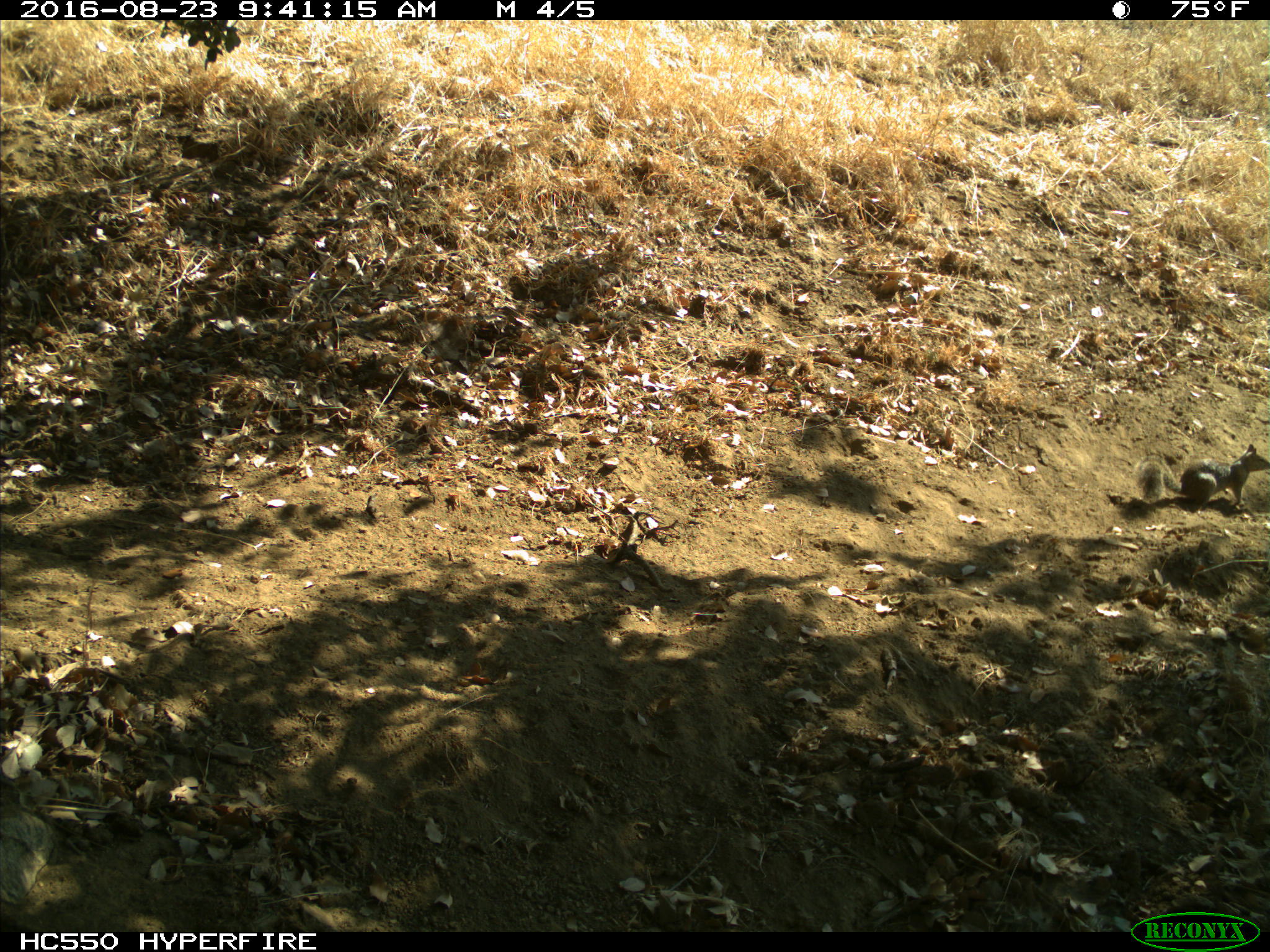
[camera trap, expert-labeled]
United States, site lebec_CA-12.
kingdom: Animalia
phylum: Chordata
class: Mammalia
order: Rodentia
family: Sciuridae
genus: Otospermophilus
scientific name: Otospermophilus beecheyi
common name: california ground squirrel